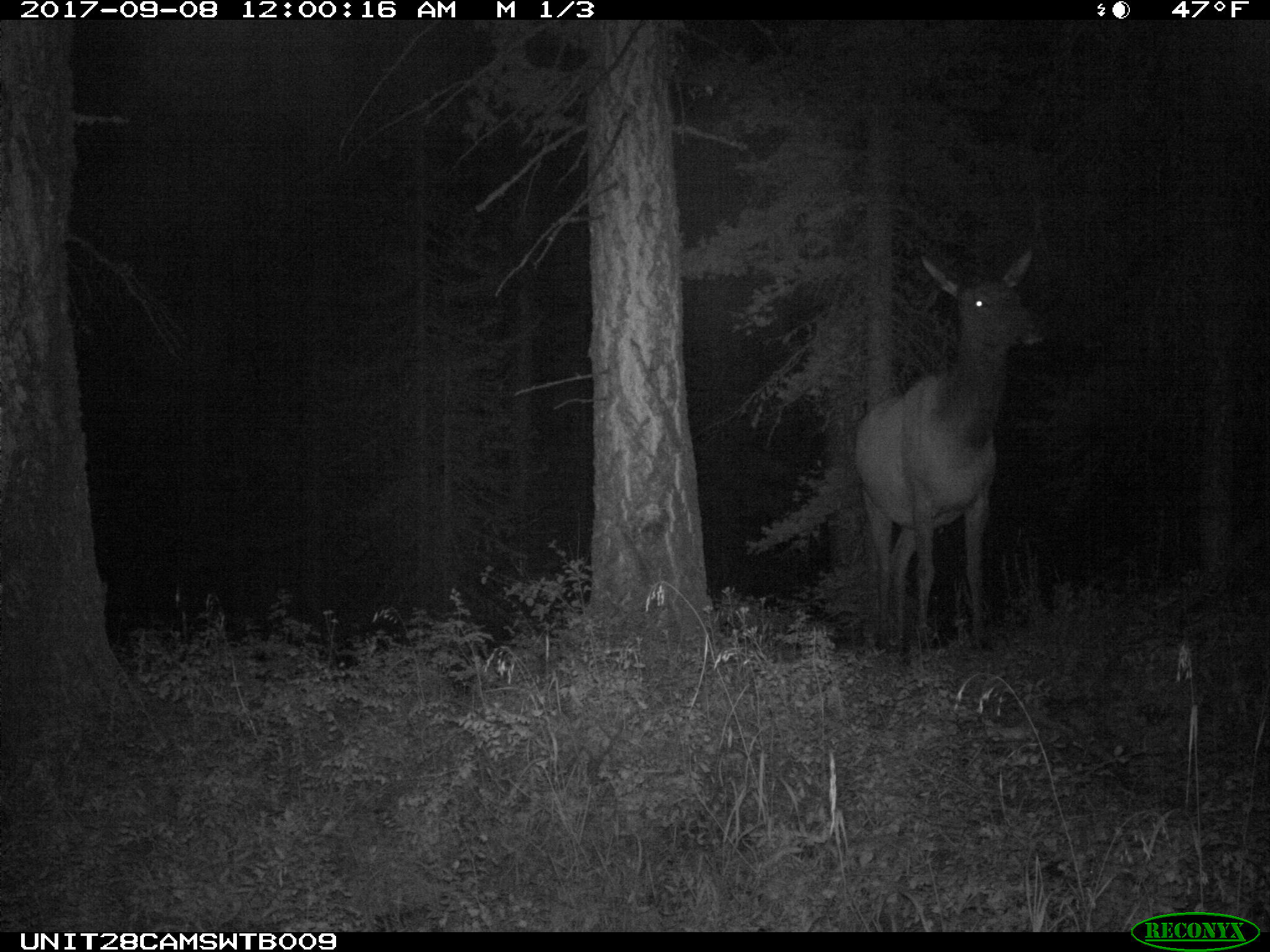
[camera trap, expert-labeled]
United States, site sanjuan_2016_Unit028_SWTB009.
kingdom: Animalia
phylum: Chordata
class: Mammalia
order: Artiodactyla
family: Cervidae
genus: Cervus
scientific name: Cervus elaphus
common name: red deer